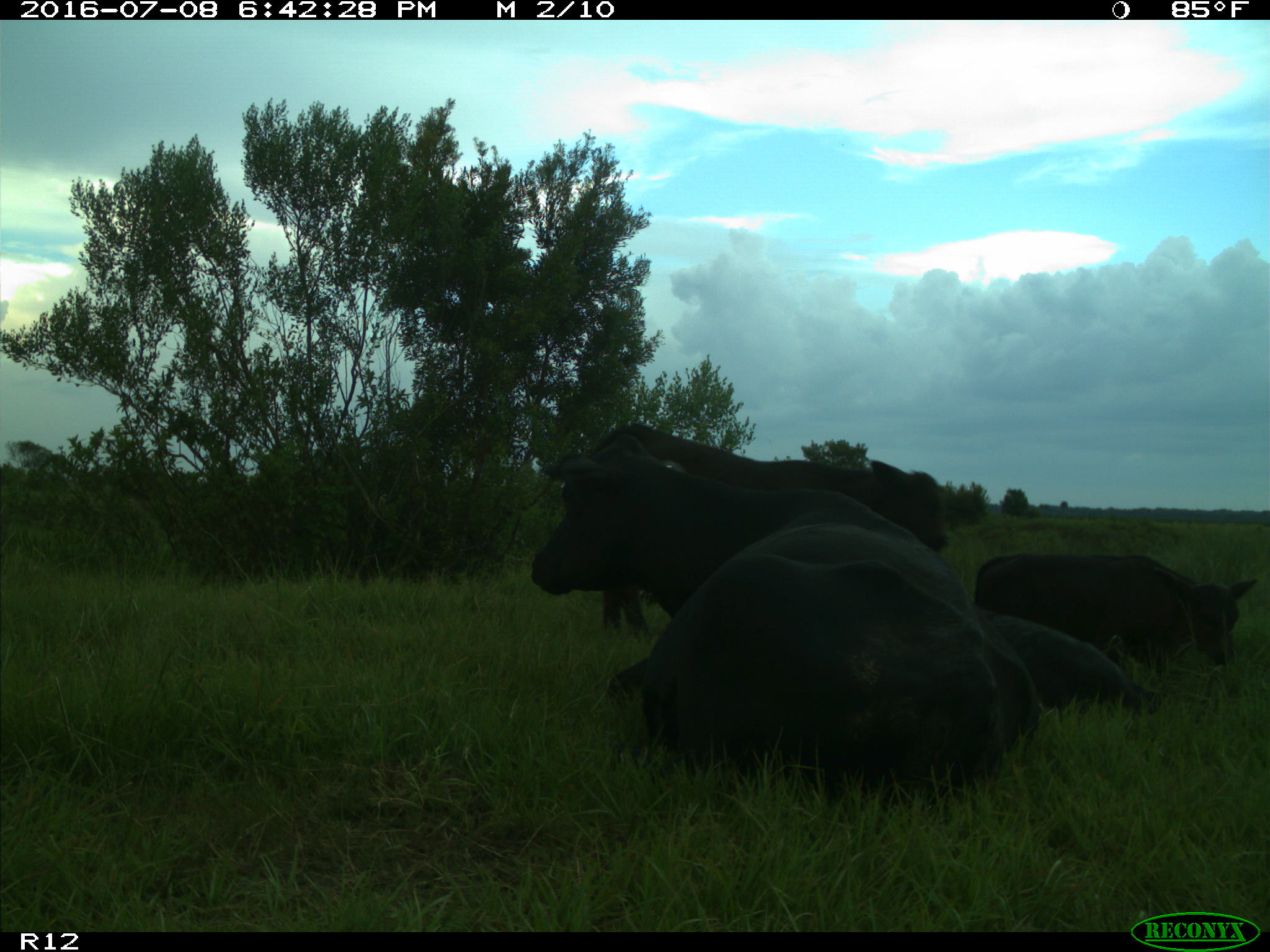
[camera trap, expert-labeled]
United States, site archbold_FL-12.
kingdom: Animalia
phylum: Chordata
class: Mammalia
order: Artiodactyla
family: Bovidae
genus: Bos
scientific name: Bos taurus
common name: domestic cow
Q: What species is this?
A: Bos taurus (domestic cow).